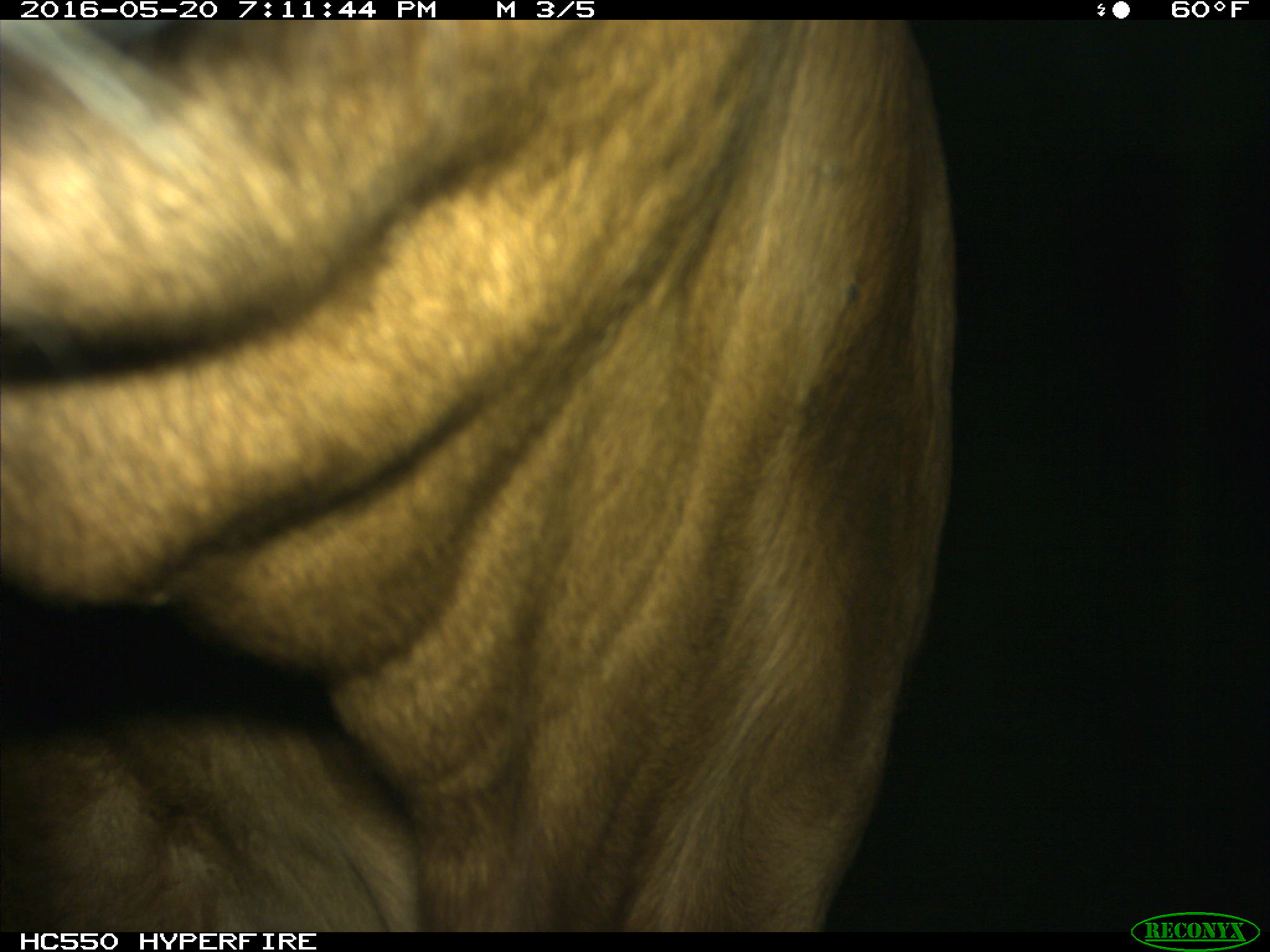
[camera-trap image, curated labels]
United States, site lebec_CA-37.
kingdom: Animalia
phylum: Chordata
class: Mammalia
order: Artiodactyla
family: Bovidae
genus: Bos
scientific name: Bos taurus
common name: domestic cow